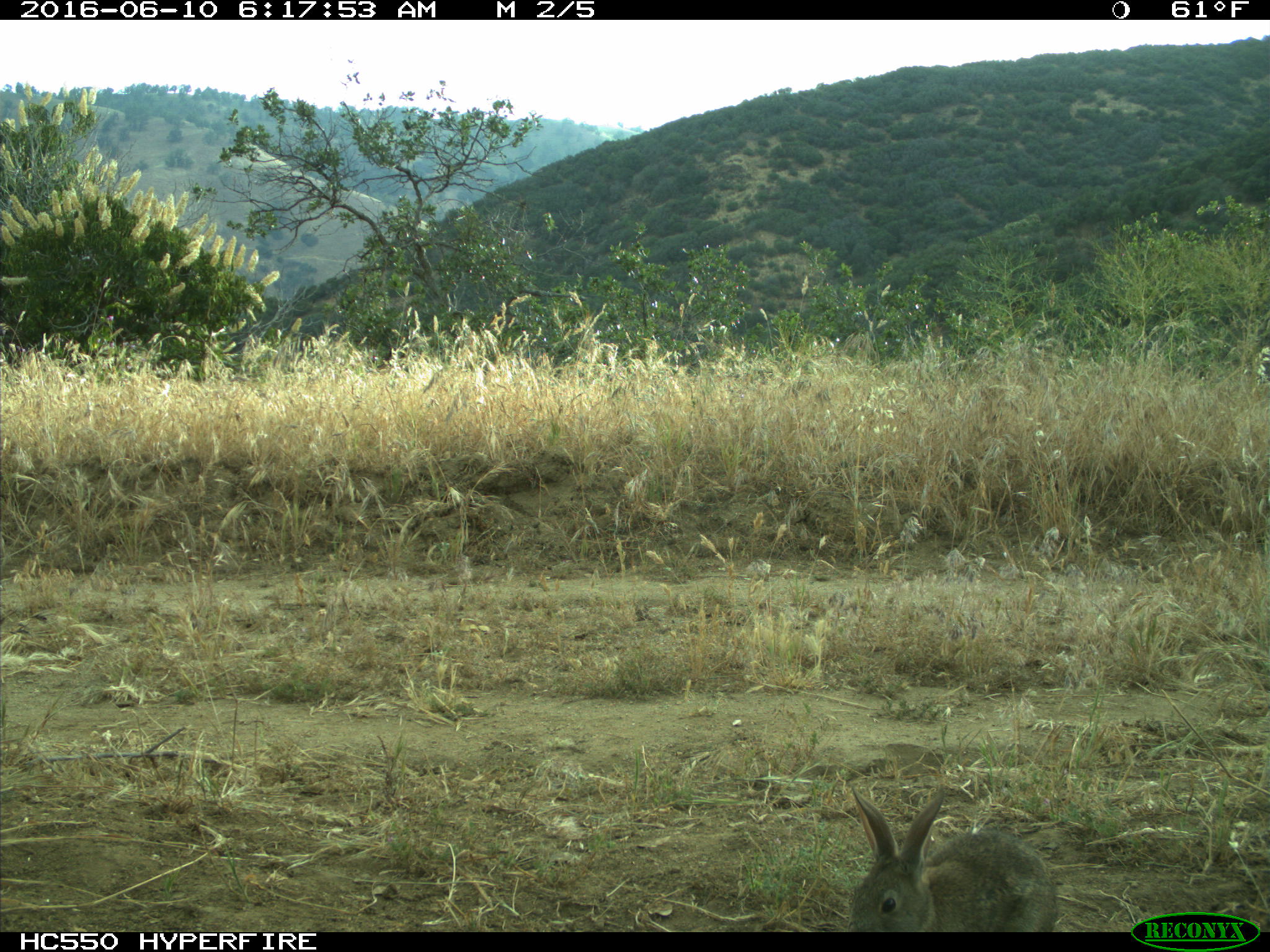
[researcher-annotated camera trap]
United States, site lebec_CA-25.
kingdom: Animalia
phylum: Chordata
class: Mammalia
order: Lagomorpha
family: Leporidae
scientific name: Leporidae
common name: rabbits and hares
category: unidentified rabbit